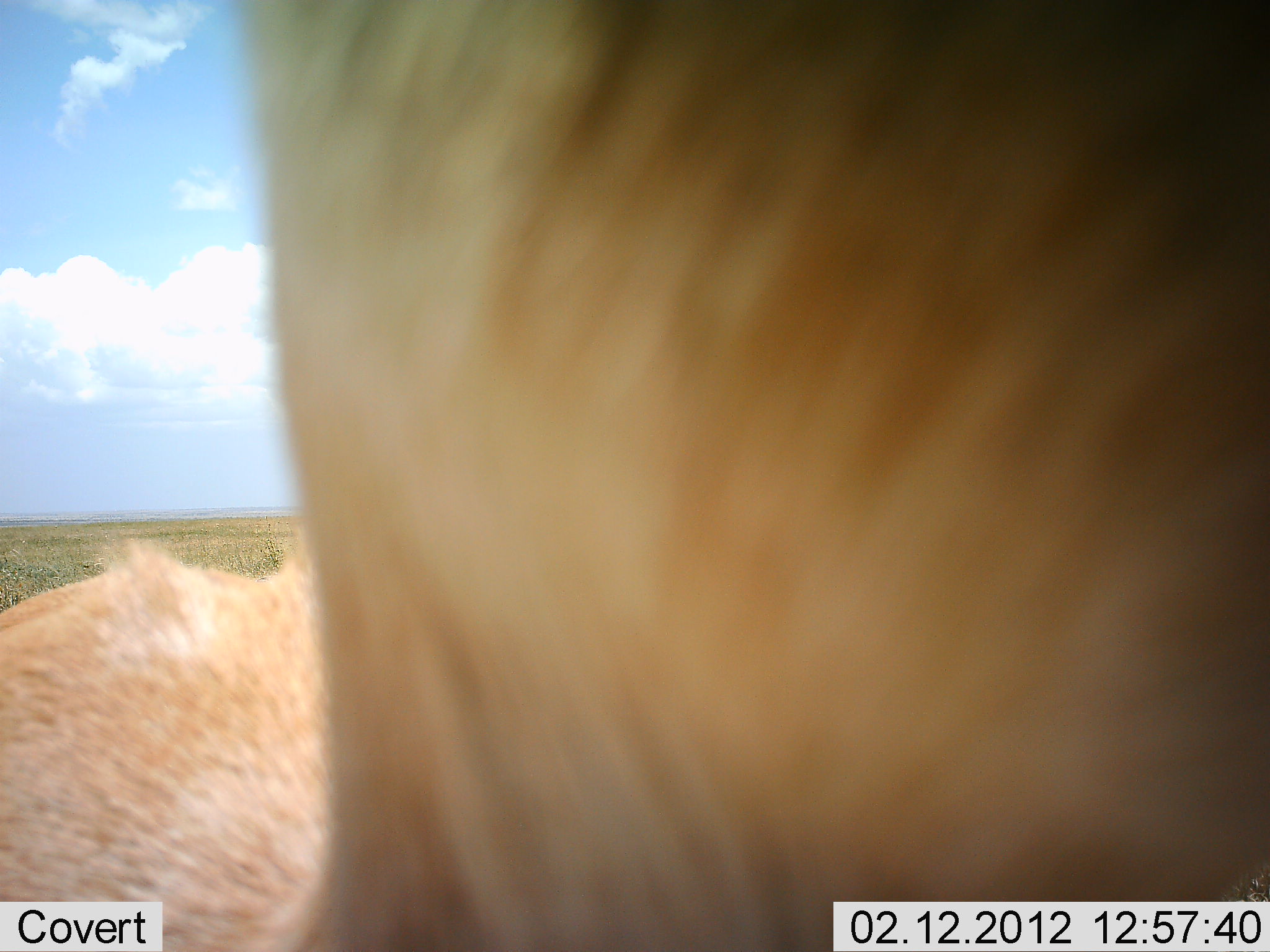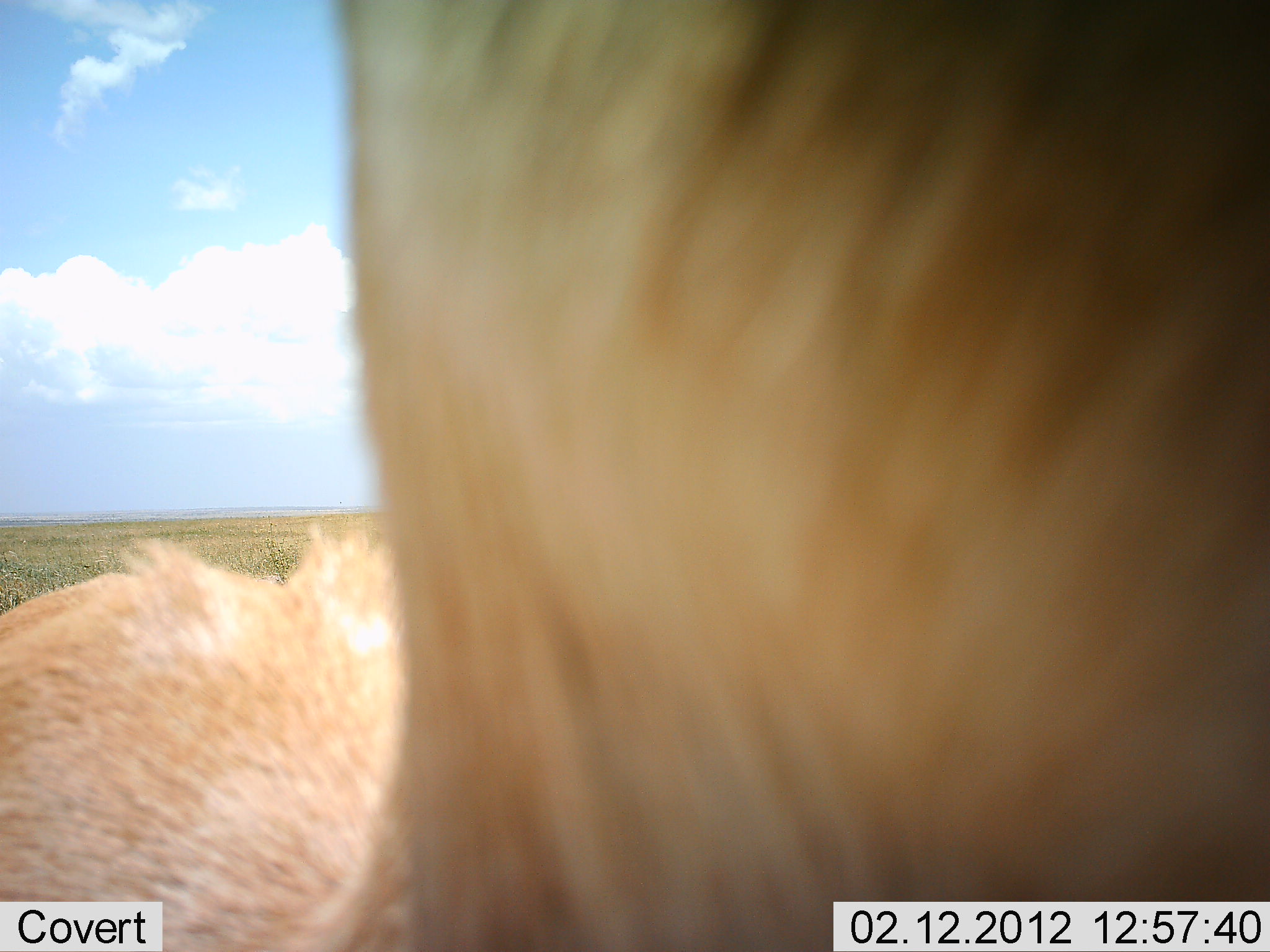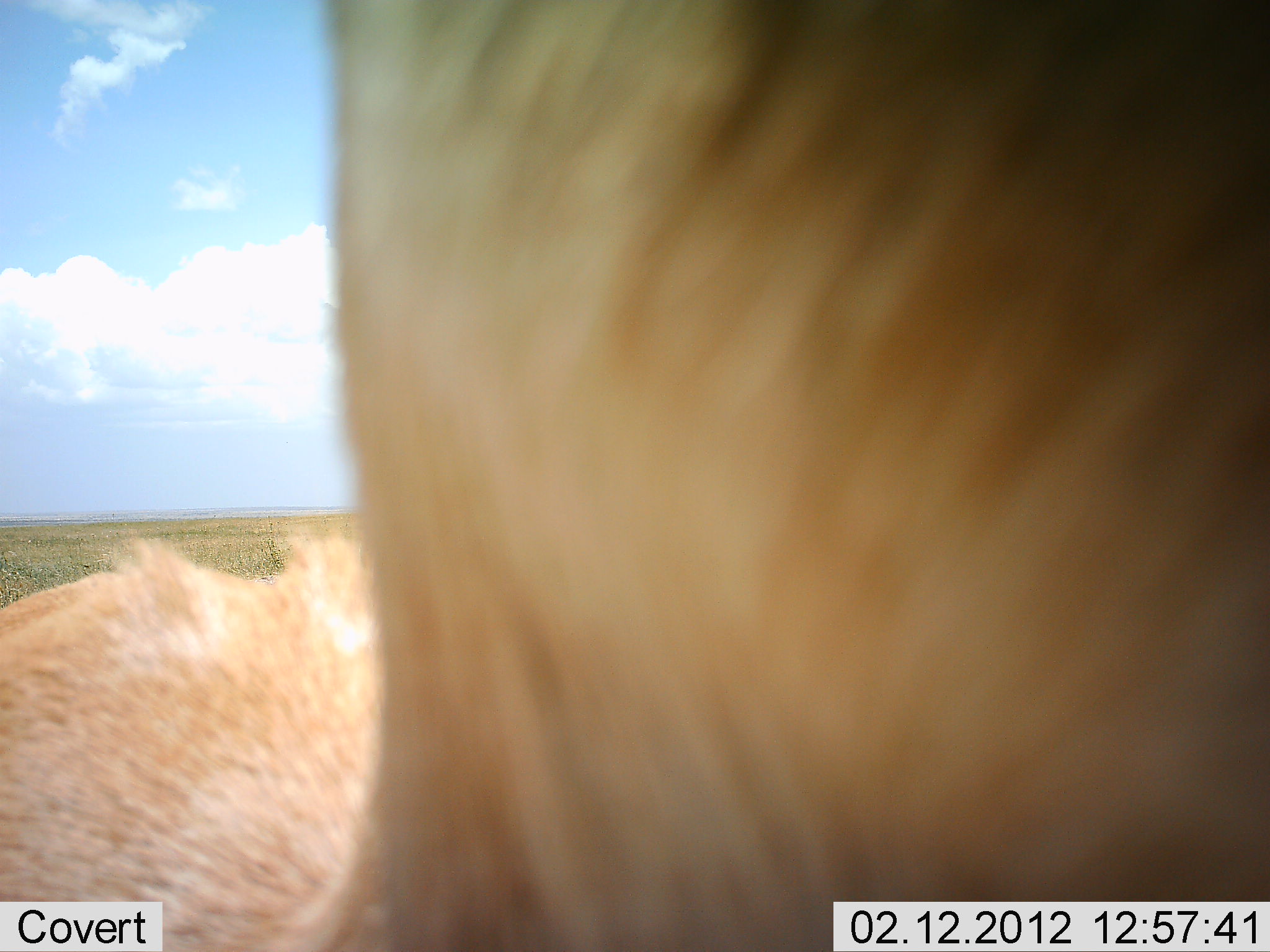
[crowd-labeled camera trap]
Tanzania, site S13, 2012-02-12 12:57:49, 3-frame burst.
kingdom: Animalia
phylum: Chordata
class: Mammalia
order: Artiodactyla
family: Bovidae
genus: Eudorcas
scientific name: Eudorcas thomsonii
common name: thomson's gazelle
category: gazellethomsons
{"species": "gazellethomsons (thomson's gazelle) (Eudorcas thomsonii)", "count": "1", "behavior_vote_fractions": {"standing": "80%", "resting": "0%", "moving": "20%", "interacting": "0%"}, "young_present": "0%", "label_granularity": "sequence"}